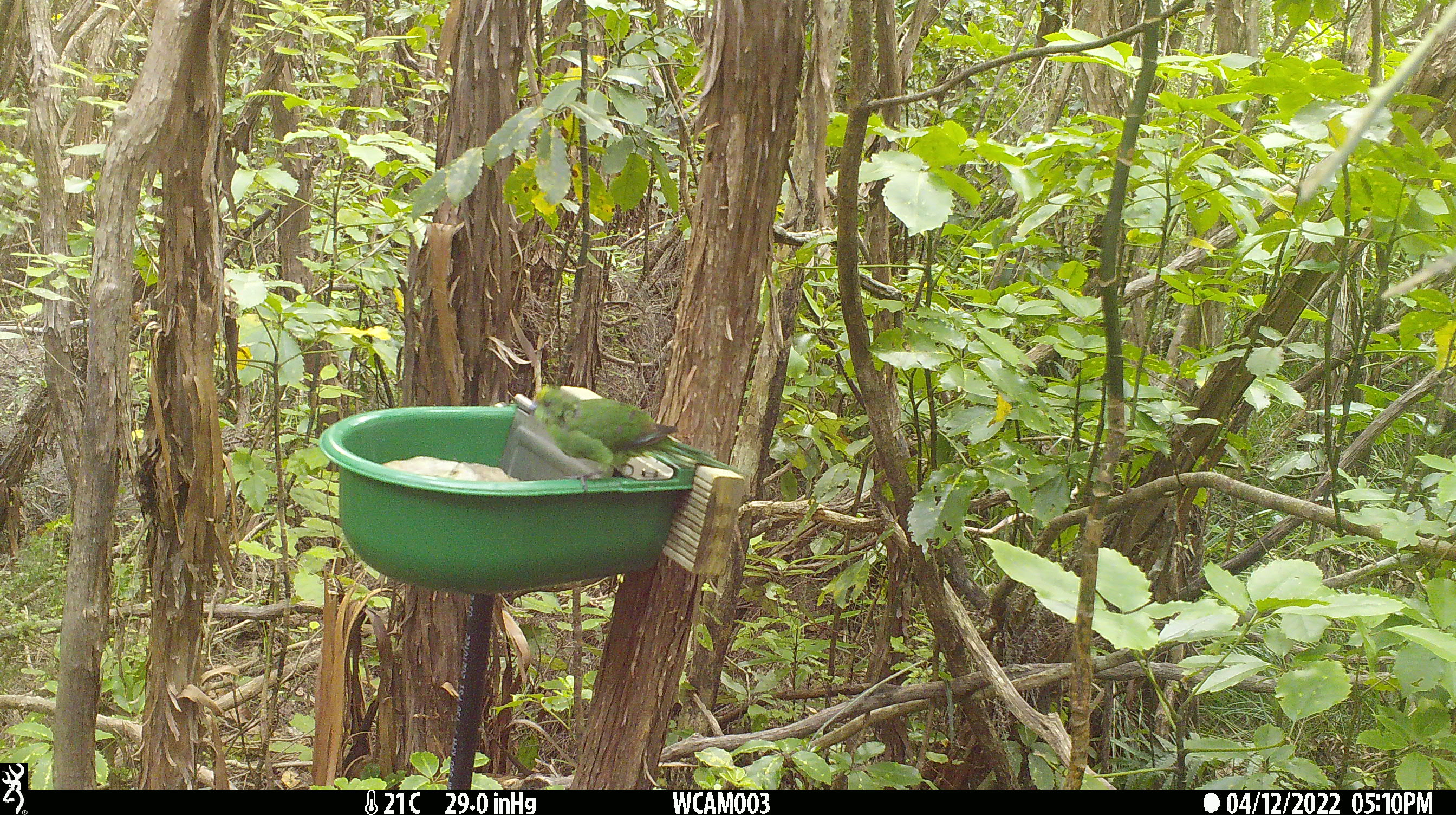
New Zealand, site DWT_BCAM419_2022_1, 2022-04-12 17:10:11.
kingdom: Animalia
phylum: Chordata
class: Aves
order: Psittaciformes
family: Psittaculidae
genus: Cyanoramphus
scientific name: Cyanoramphus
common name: parakeet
Parakeet (Cyanoramphus).